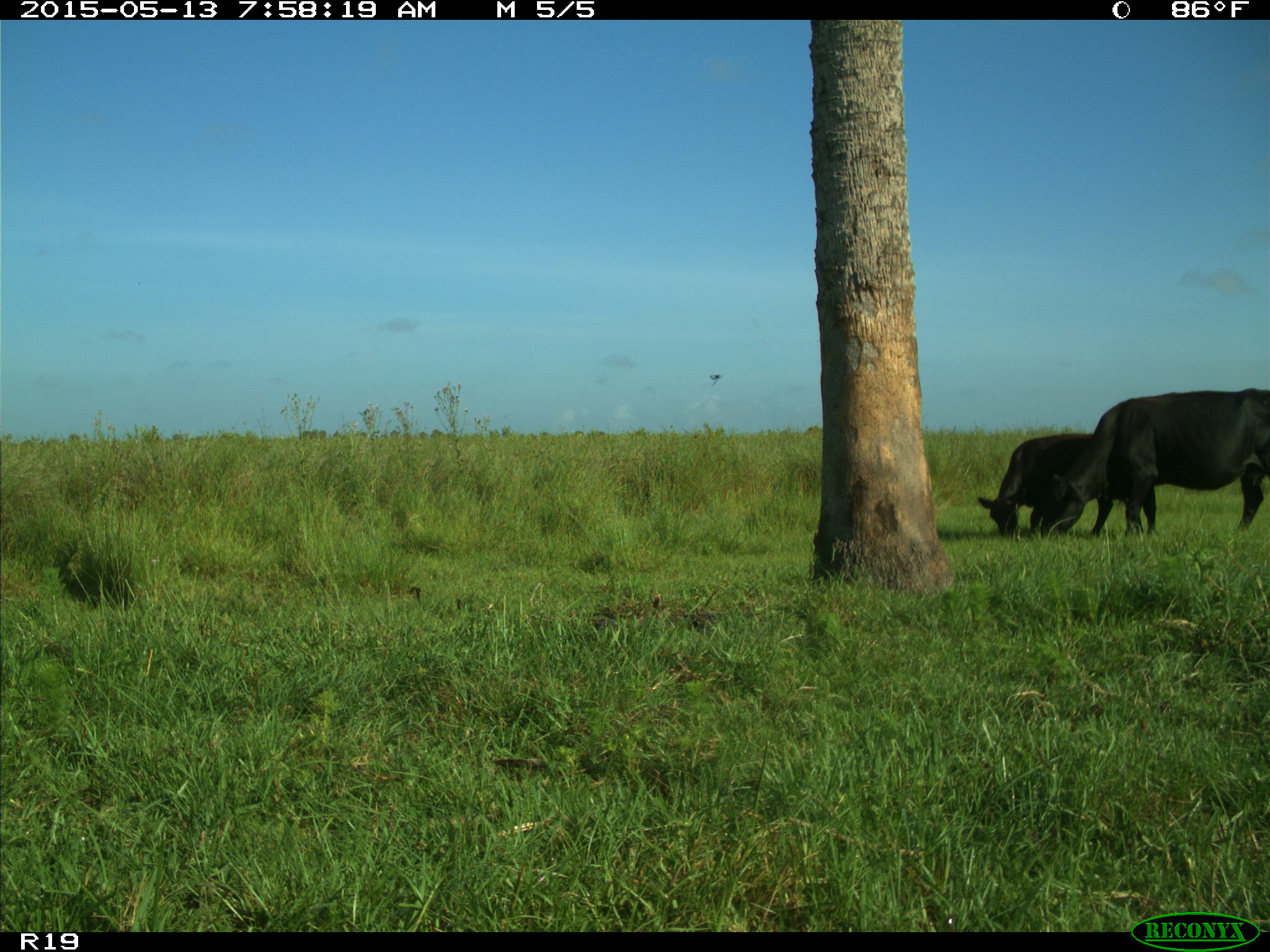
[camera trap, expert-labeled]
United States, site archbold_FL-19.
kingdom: Animalia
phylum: Chordata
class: Mammalia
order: Artiodactyla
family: Bovidae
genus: Bos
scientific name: Bos taurus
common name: domestic cow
Bos taurus (domestic cow).